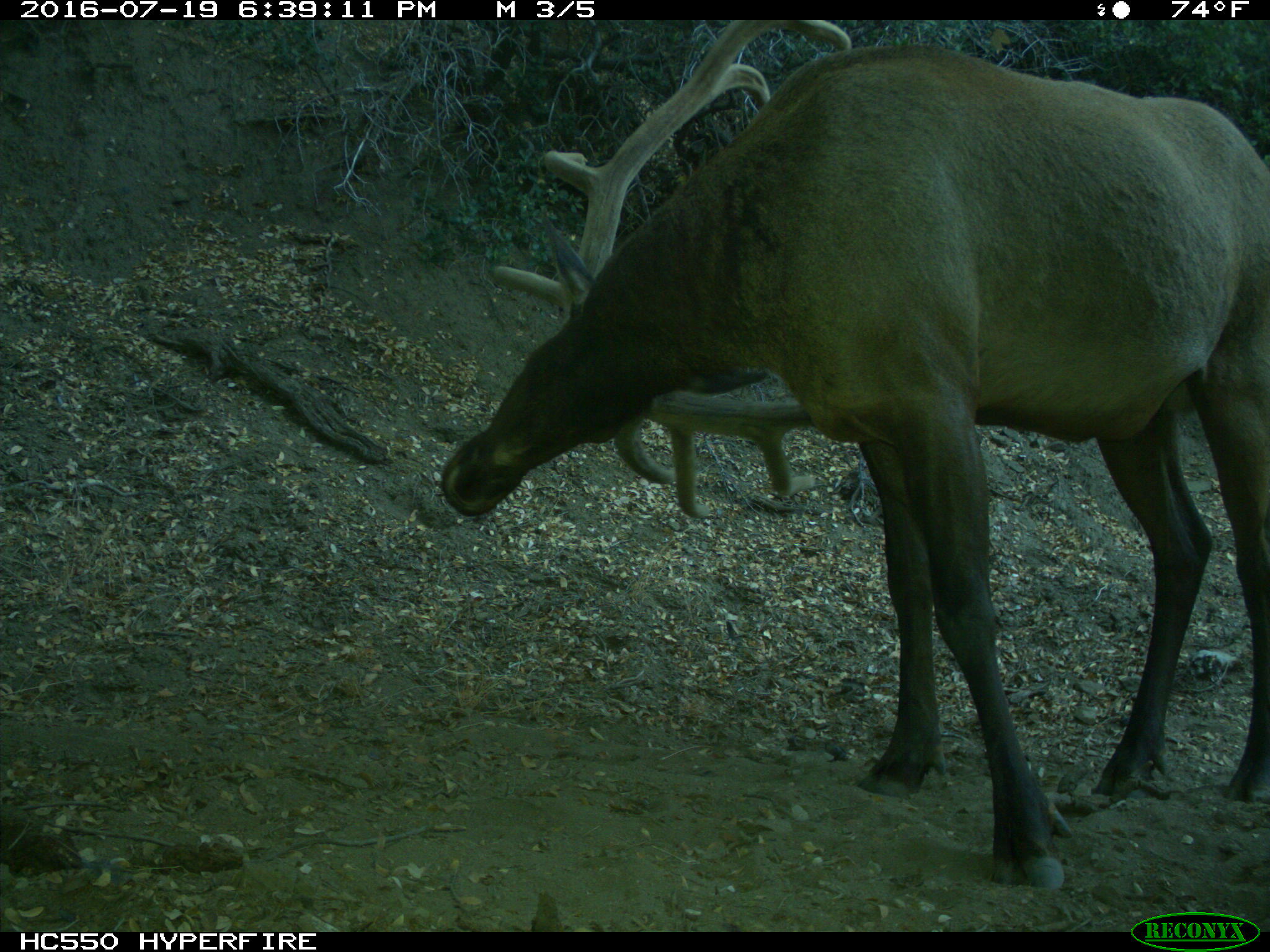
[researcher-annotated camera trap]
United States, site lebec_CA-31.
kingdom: Animalia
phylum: Chordata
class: Mammalia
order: Artiodactyla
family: Cervidae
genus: Cervus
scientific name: Cervus canadensis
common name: elk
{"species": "Cervus canadensis (elk)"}